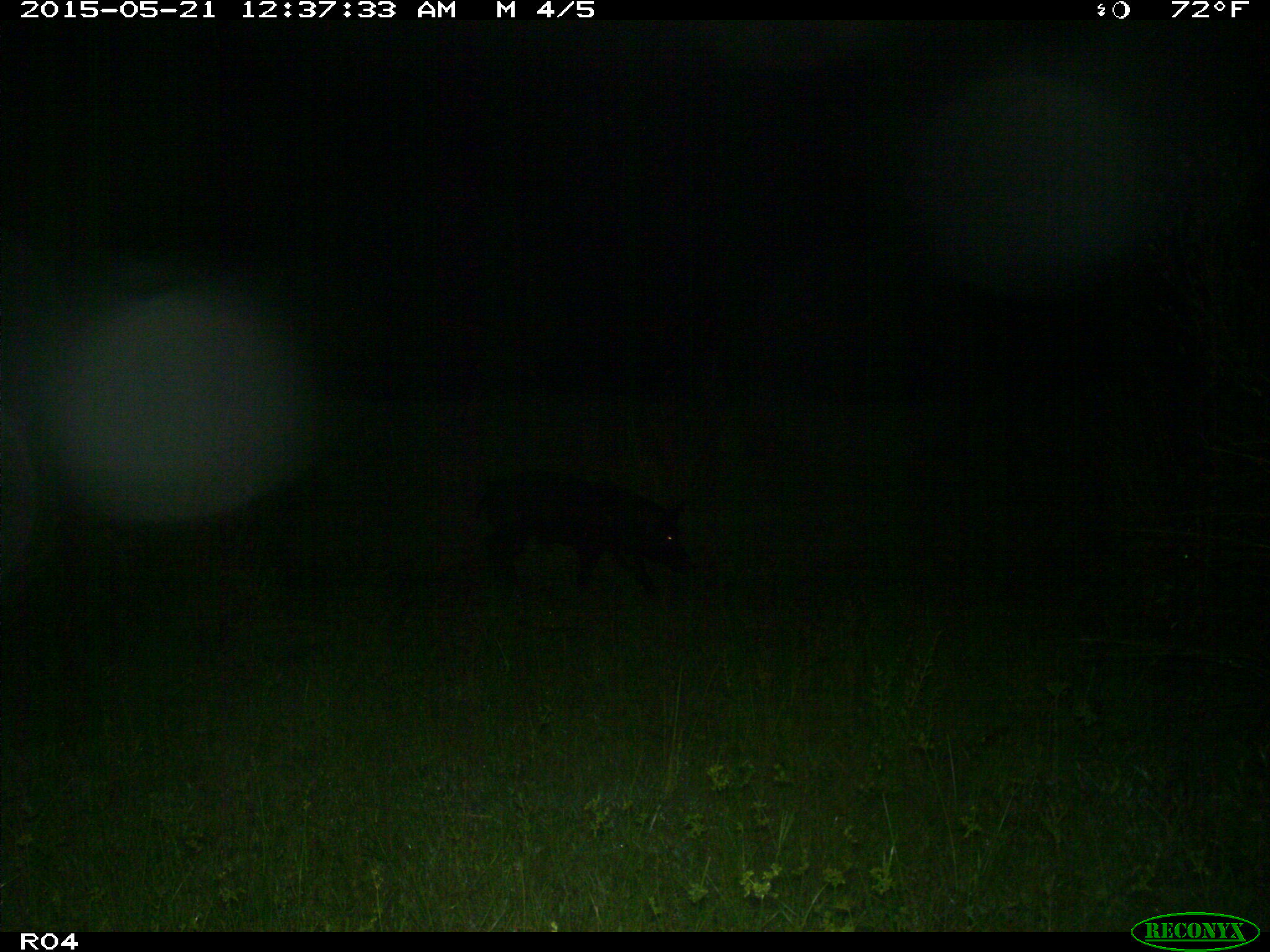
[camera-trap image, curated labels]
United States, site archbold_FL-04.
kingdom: Animalia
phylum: Chordata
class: Mammalia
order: Artiodactyla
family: Suidae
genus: Sus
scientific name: Sus scrofa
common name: wild boar